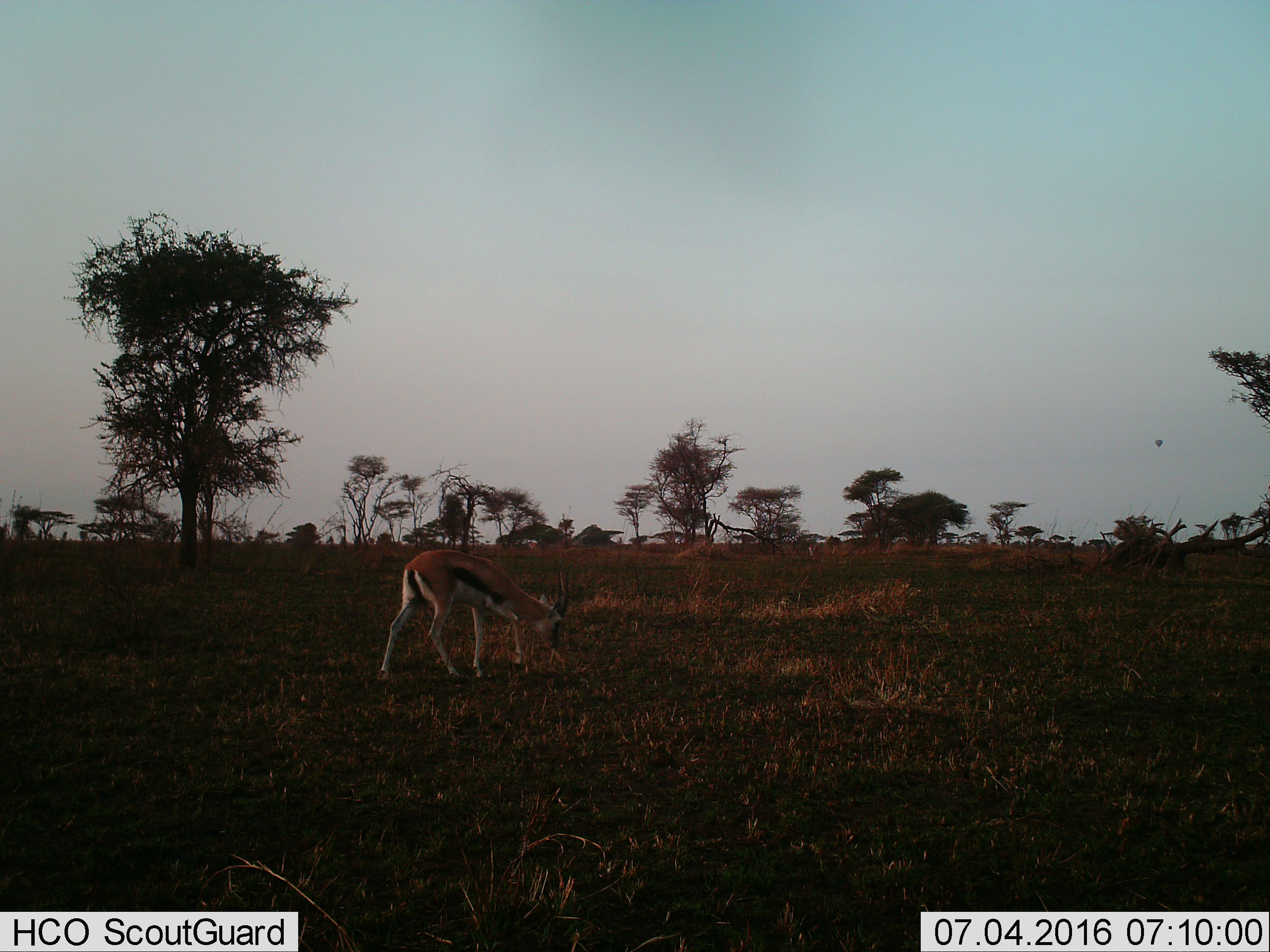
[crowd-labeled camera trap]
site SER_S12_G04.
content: unidentified animal